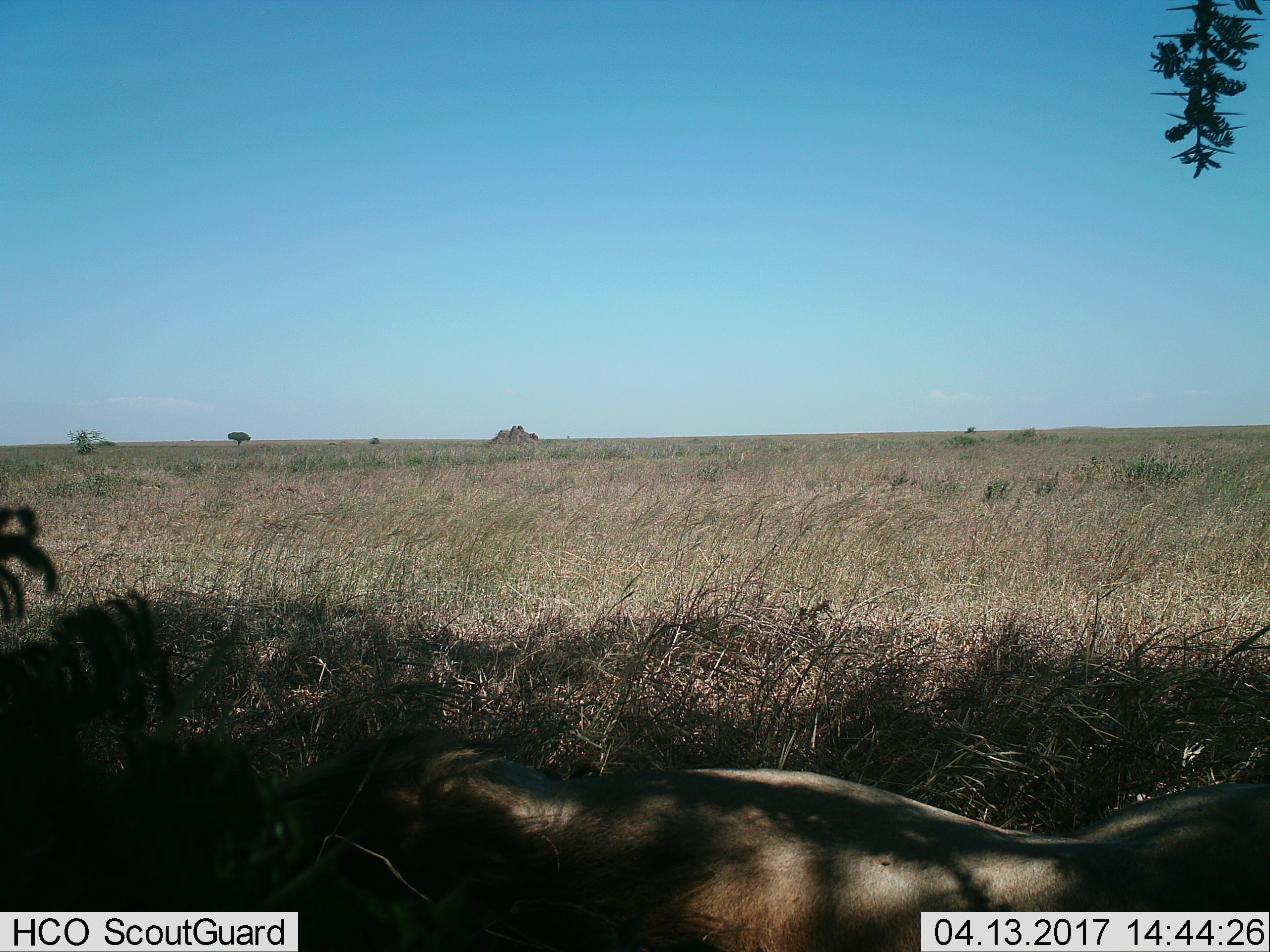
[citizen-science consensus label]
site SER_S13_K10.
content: unidentified animal